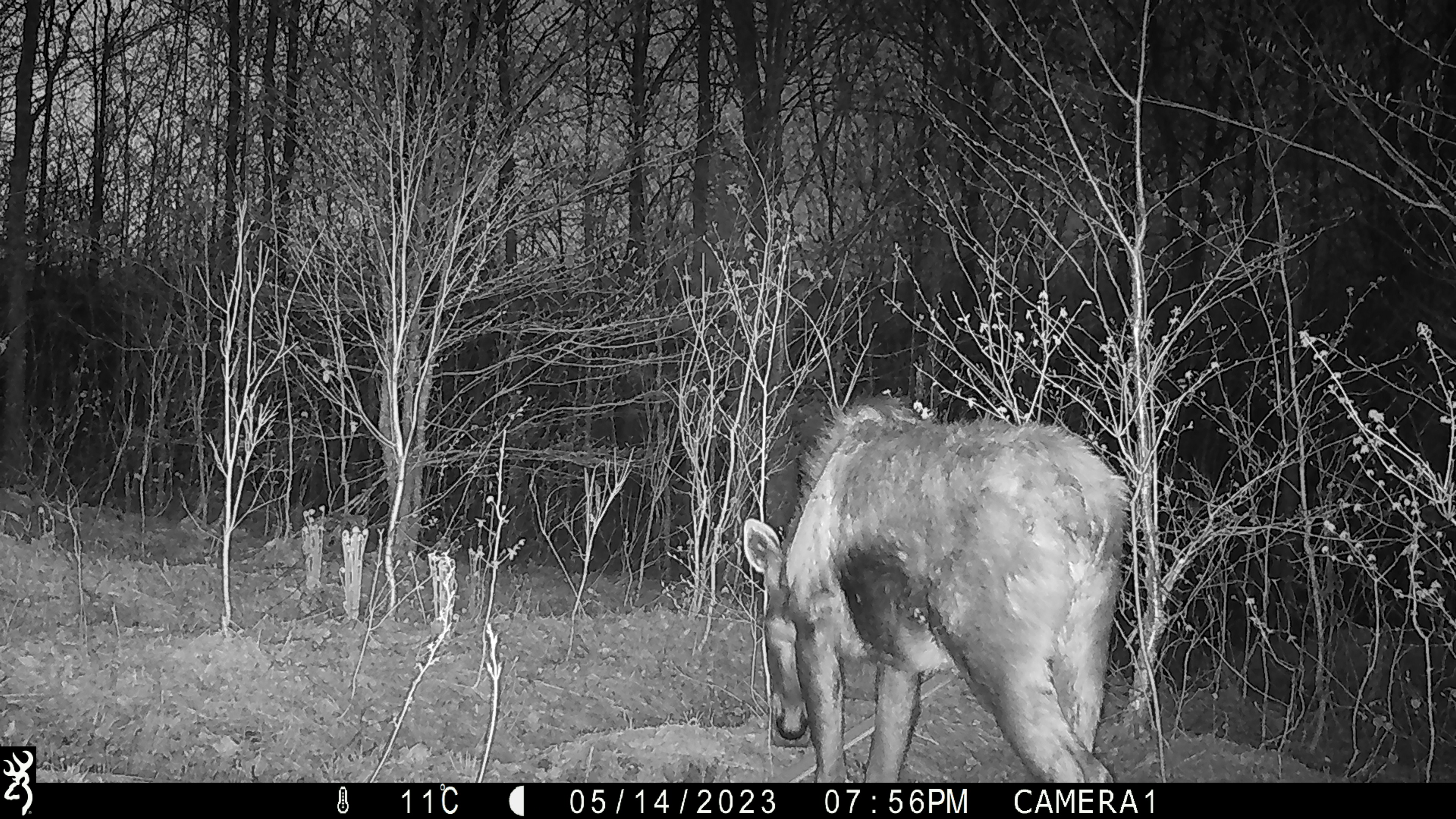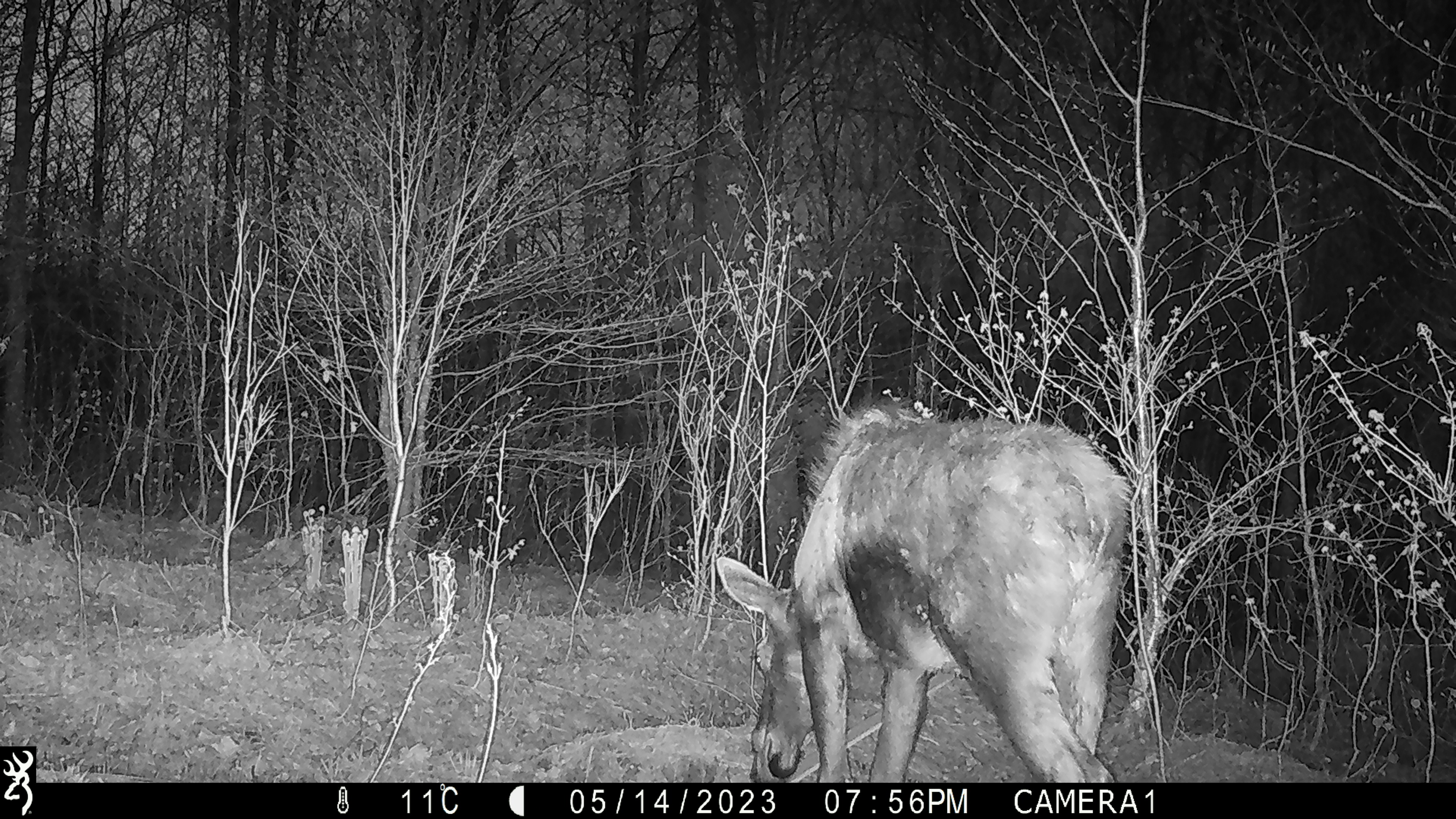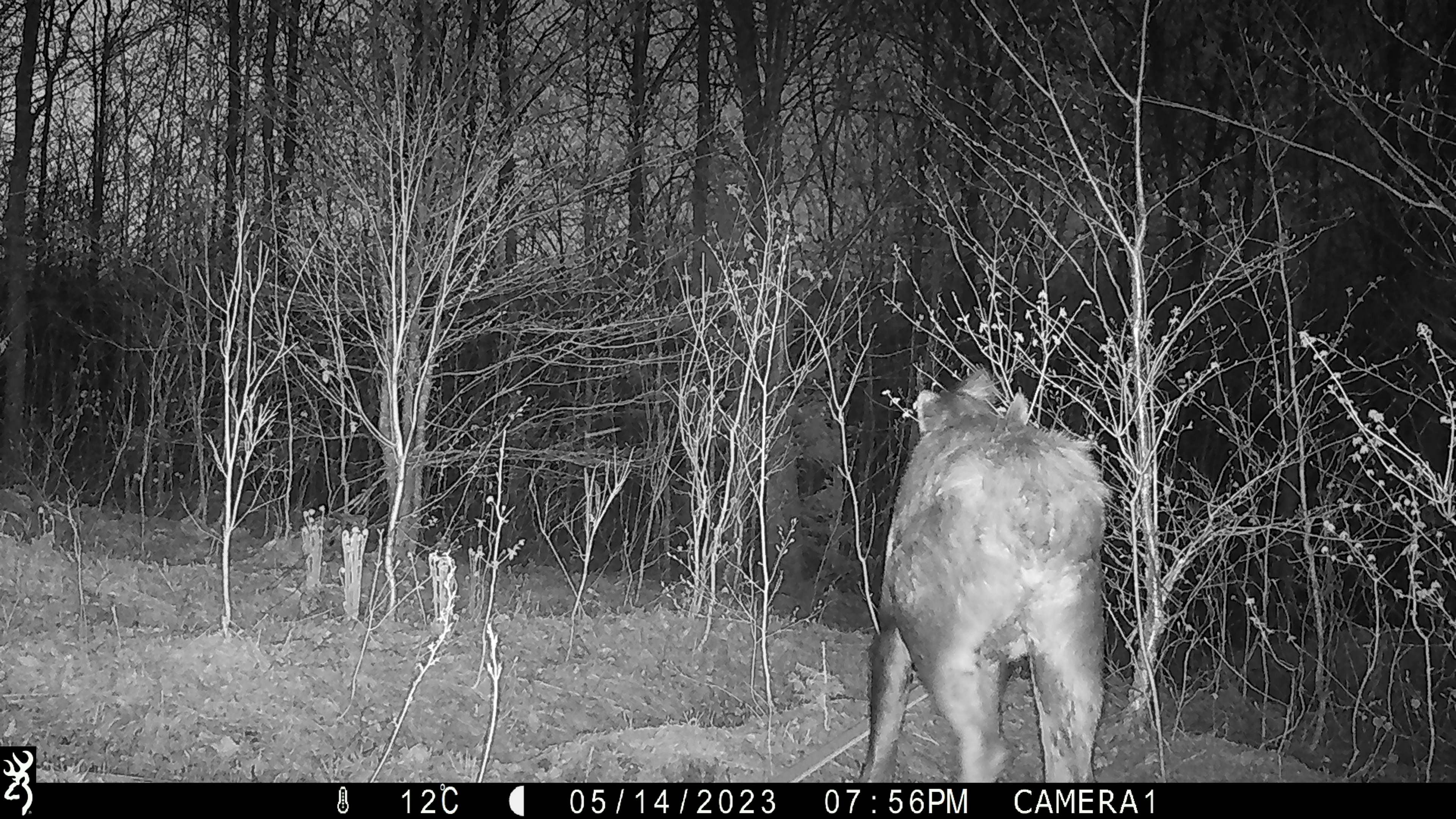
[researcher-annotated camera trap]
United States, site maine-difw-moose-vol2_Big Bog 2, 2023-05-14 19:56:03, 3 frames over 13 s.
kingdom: Animalia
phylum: Chordata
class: Mammalia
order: Artiodactyla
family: Cervidae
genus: Alces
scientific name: Alces alces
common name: moose